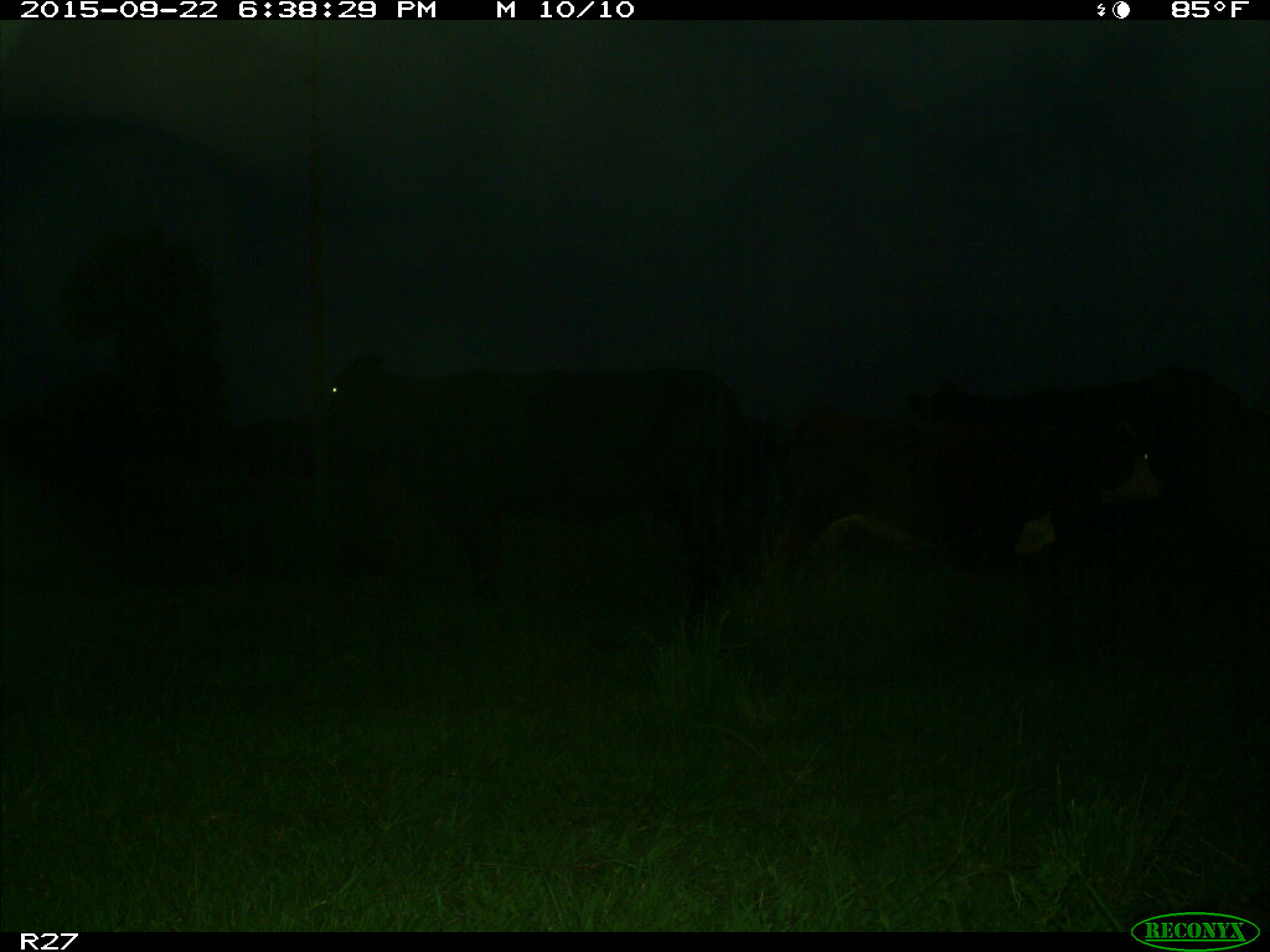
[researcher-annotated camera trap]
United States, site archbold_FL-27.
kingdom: Animalia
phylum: Chordata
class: Mammalia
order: Artiodactyla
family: Bovidae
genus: Bos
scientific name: Bos taurus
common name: domestic cow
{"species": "Bos taurus (domestic cow)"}